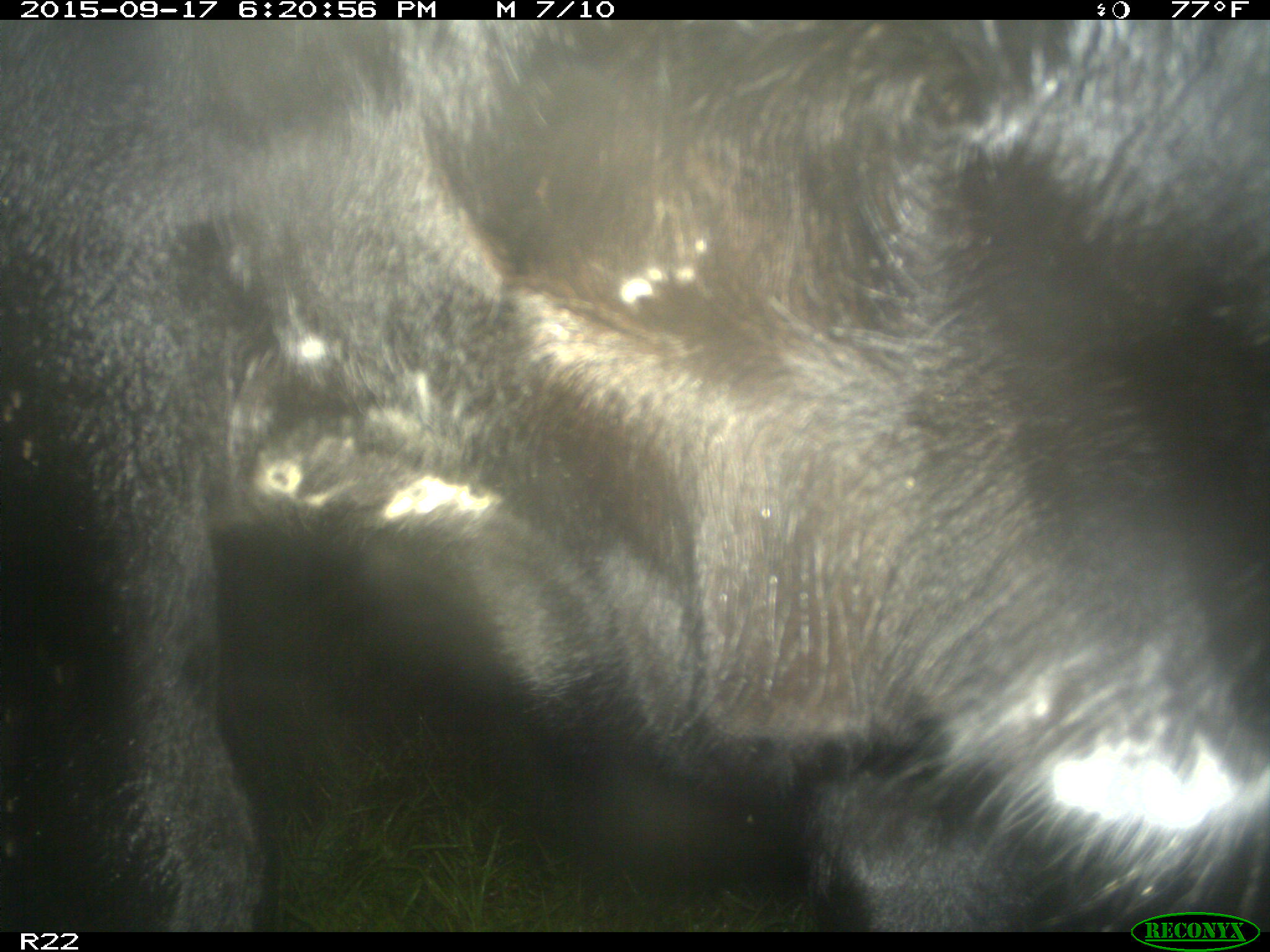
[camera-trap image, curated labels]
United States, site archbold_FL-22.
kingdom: Animalia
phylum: Chordata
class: Mammalia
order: Artiodactyla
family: Bovidae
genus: Bos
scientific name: Bos taurus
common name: domestic cow